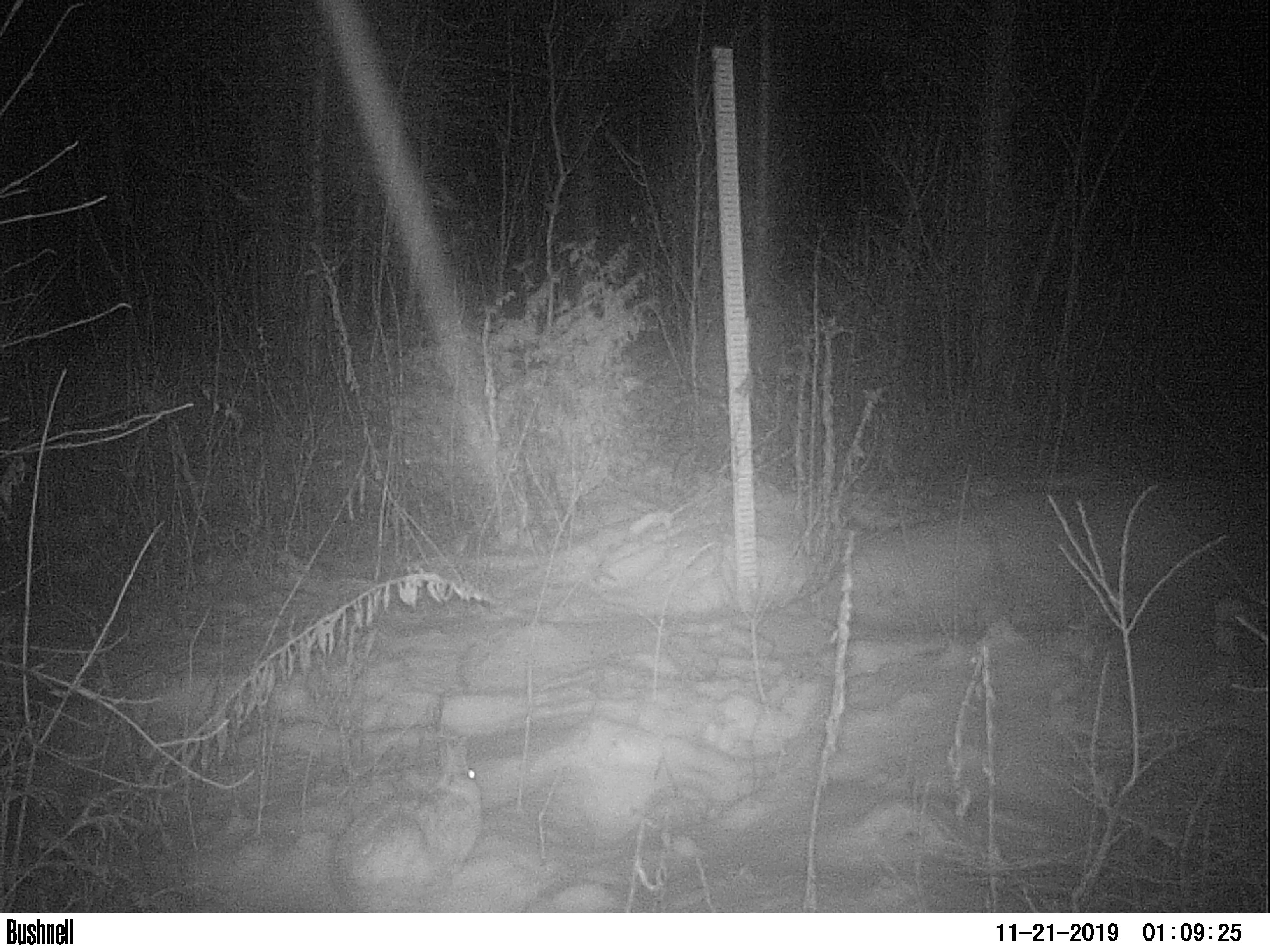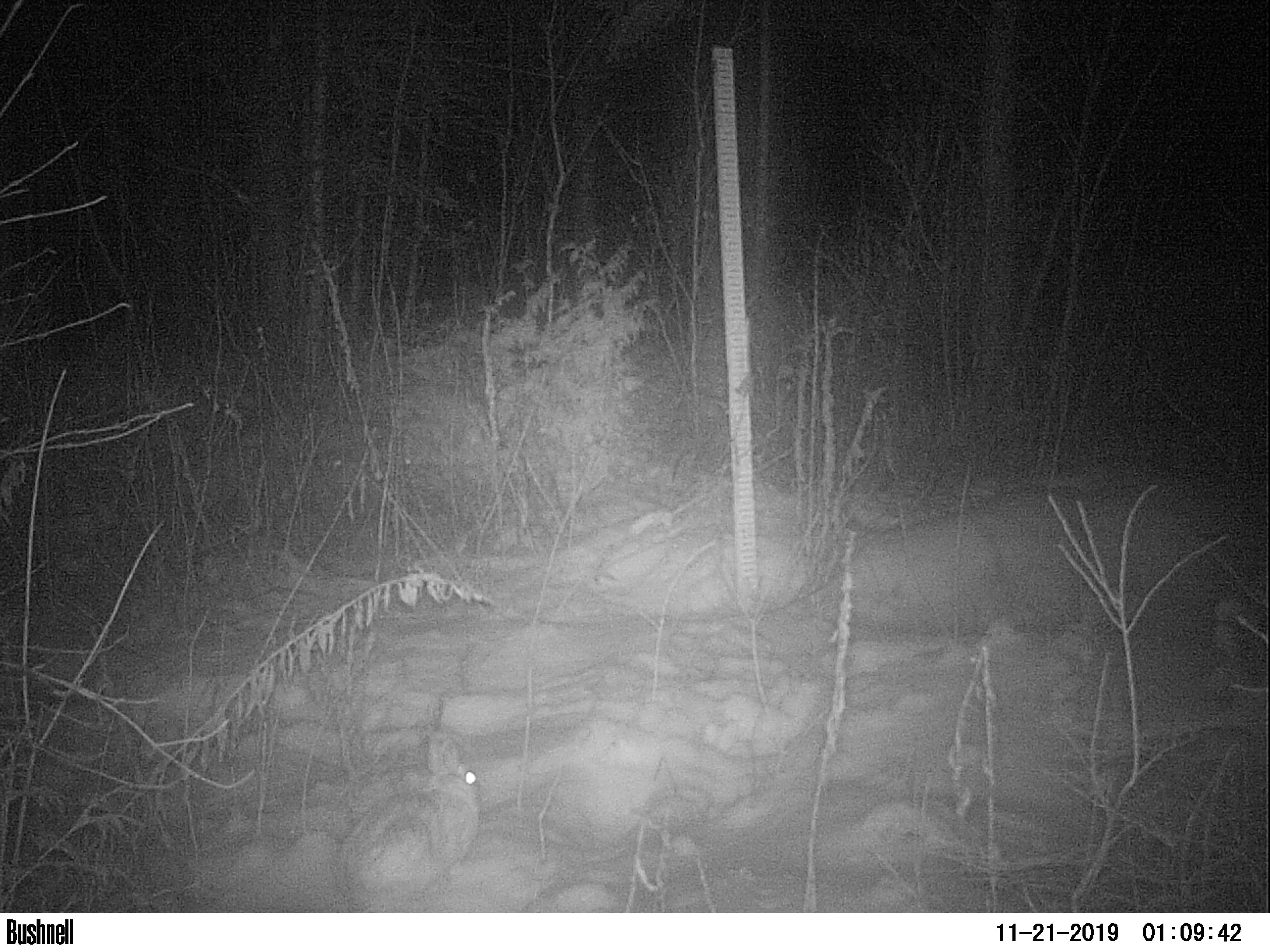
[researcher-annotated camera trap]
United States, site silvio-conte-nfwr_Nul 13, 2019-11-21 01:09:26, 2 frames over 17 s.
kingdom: Animalia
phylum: Chordata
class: Mammalia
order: Lagomorpha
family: Leporidae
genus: Lepus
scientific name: Lepus americanus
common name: snowshoe hare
Snowshoe hare (Lepus americanus).